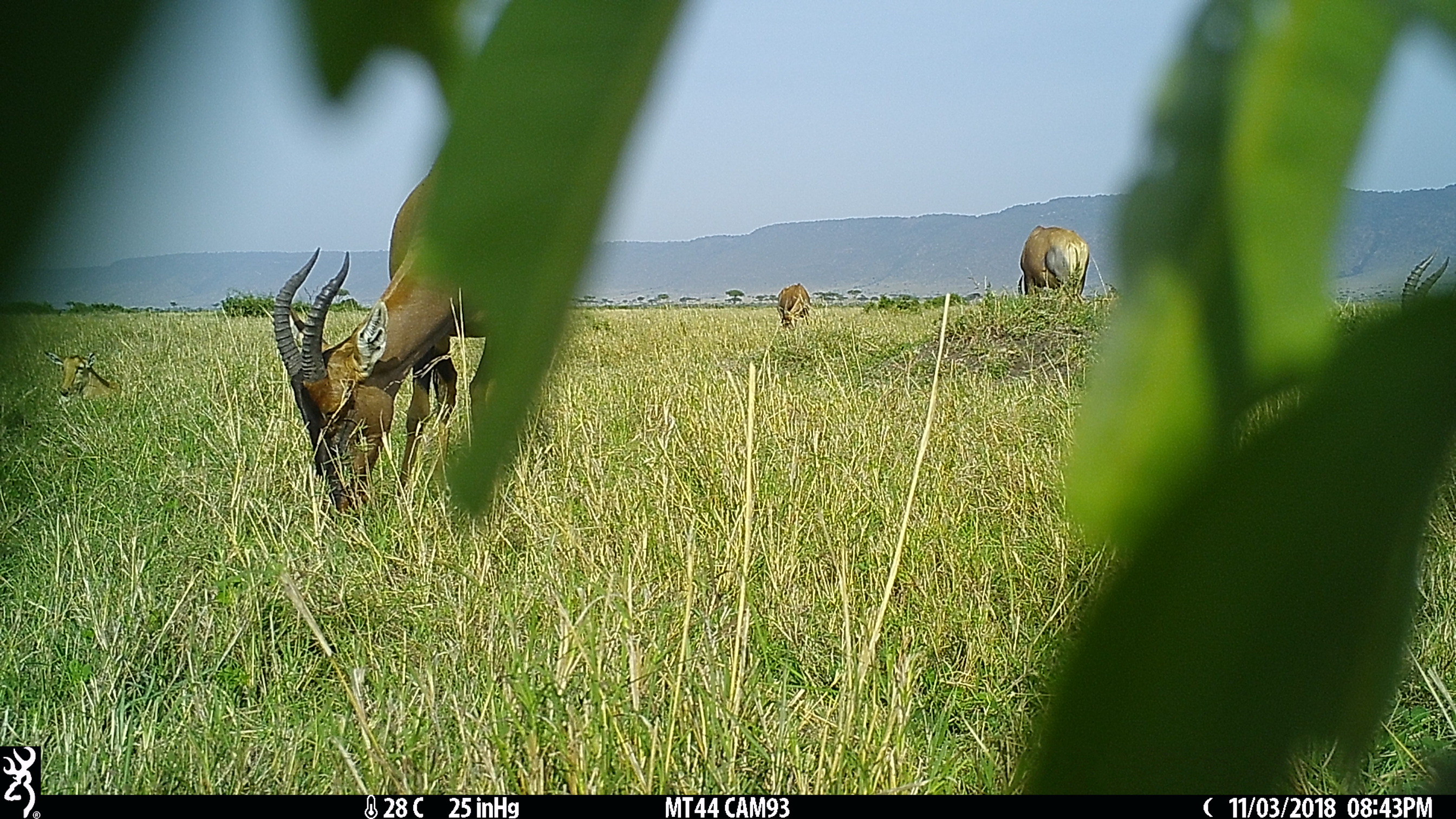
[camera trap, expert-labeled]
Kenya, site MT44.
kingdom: Animalia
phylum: Chordata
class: Mammalia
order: Artiodactyla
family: Bovidae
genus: Damaliscus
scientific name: Damaliscus lunatus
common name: topi